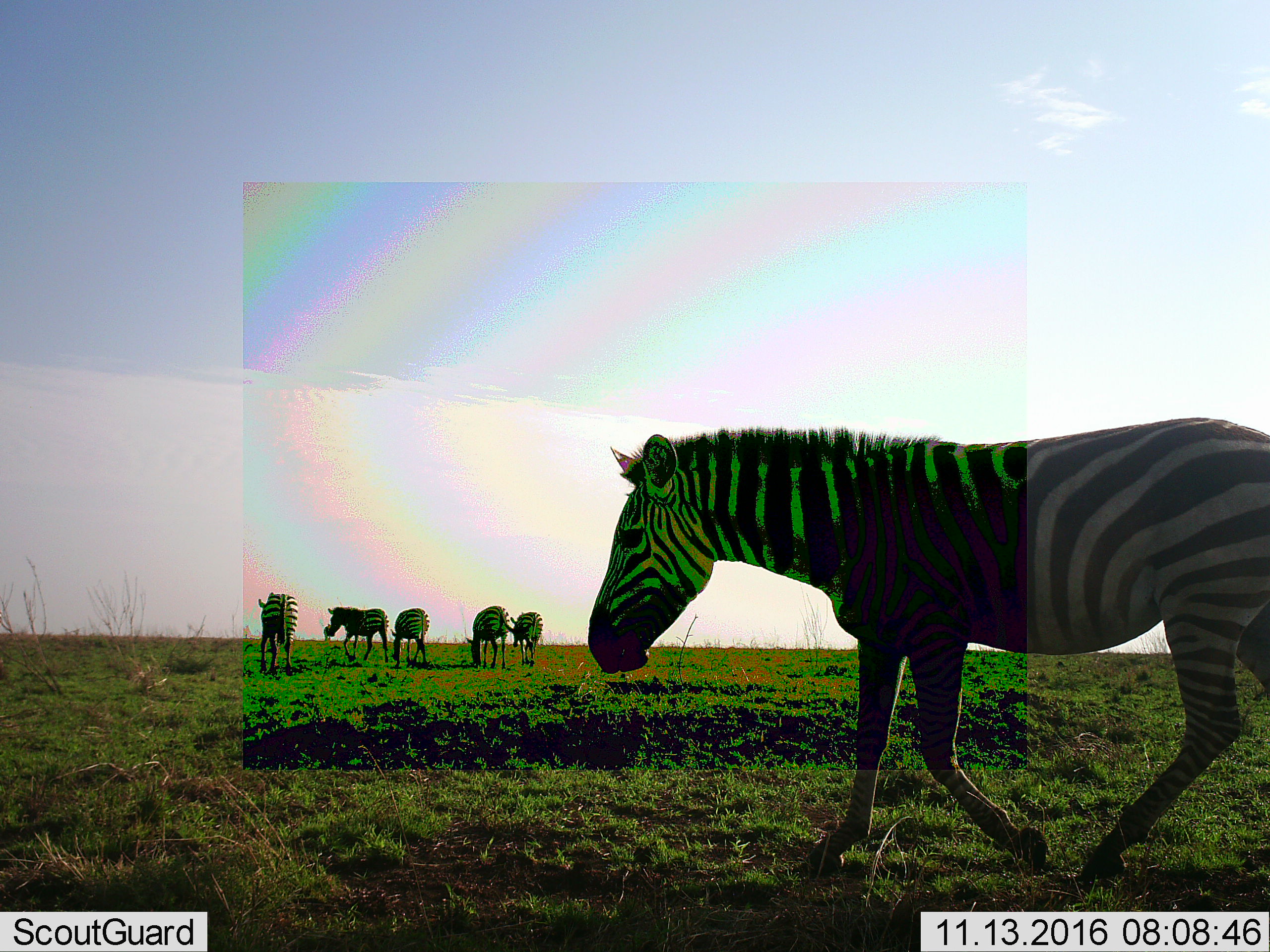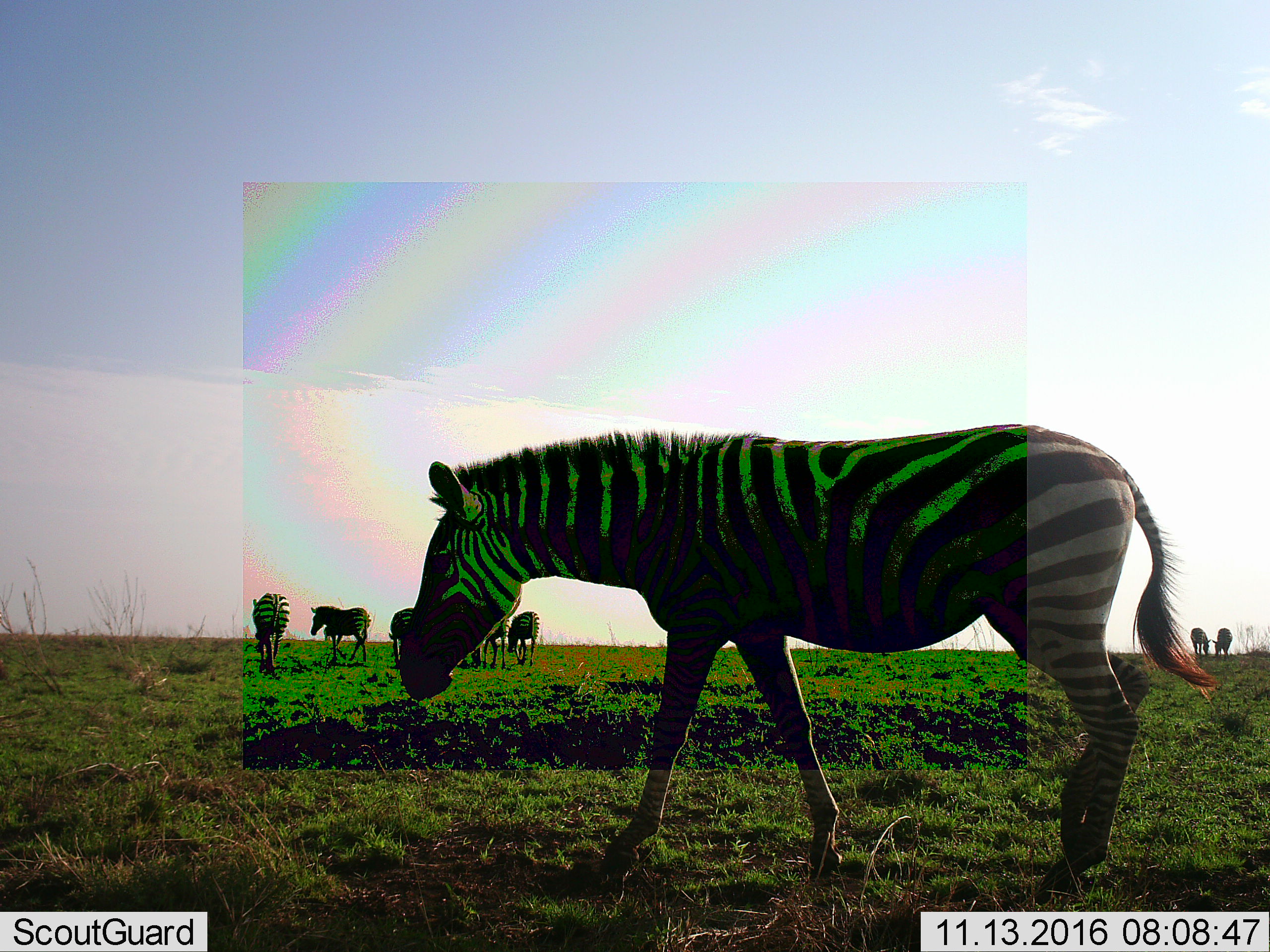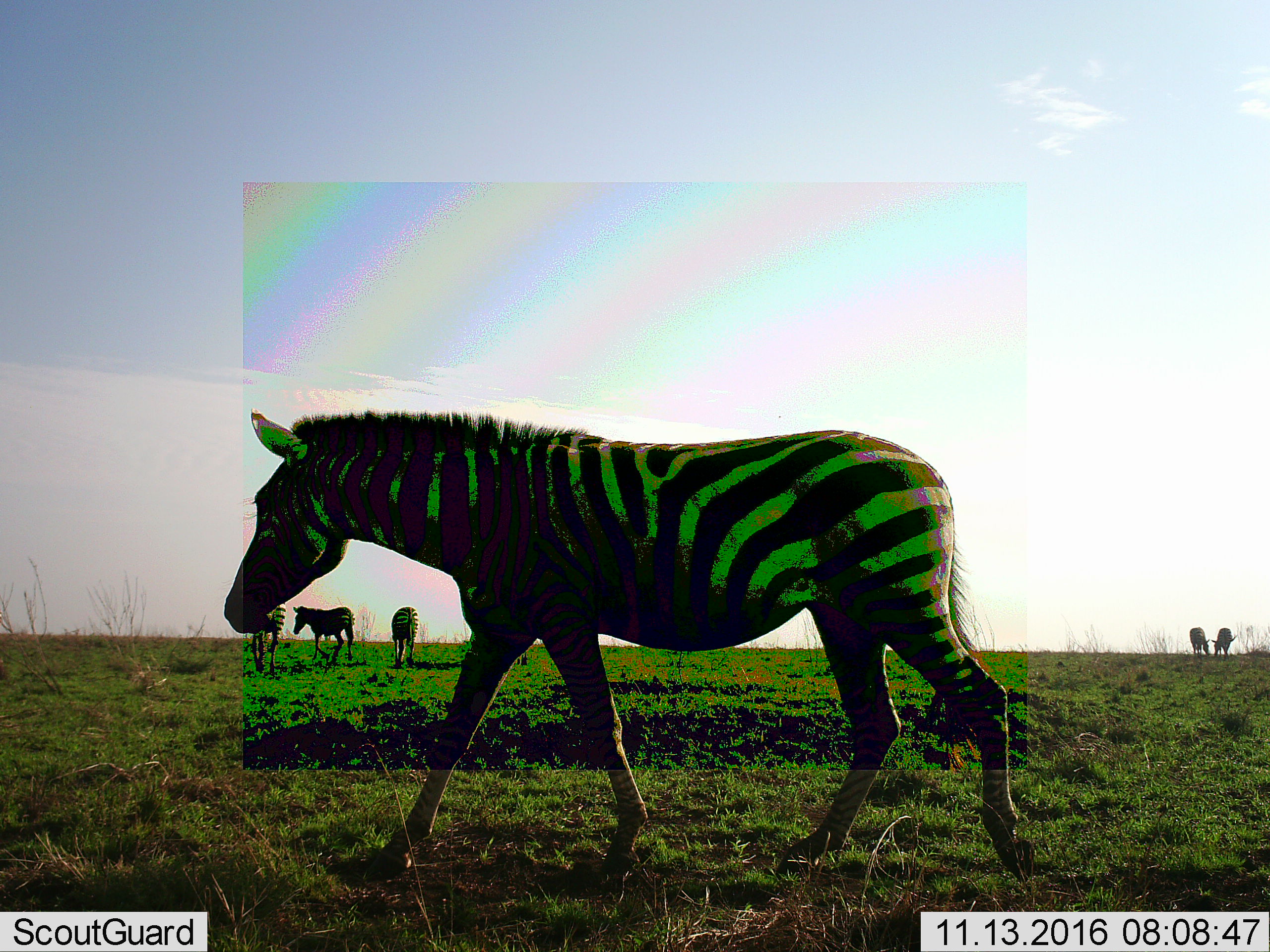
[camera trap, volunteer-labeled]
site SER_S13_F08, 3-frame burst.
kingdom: Animalia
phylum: Chordata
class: Mammalia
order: Perissodactyla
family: Equidae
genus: Equus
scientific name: Equus quagga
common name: plains zebra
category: zebraplains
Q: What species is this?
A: Zebraplains (plains zebra) (Equus quagga).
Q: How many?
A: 8.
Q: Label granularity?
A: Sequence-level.